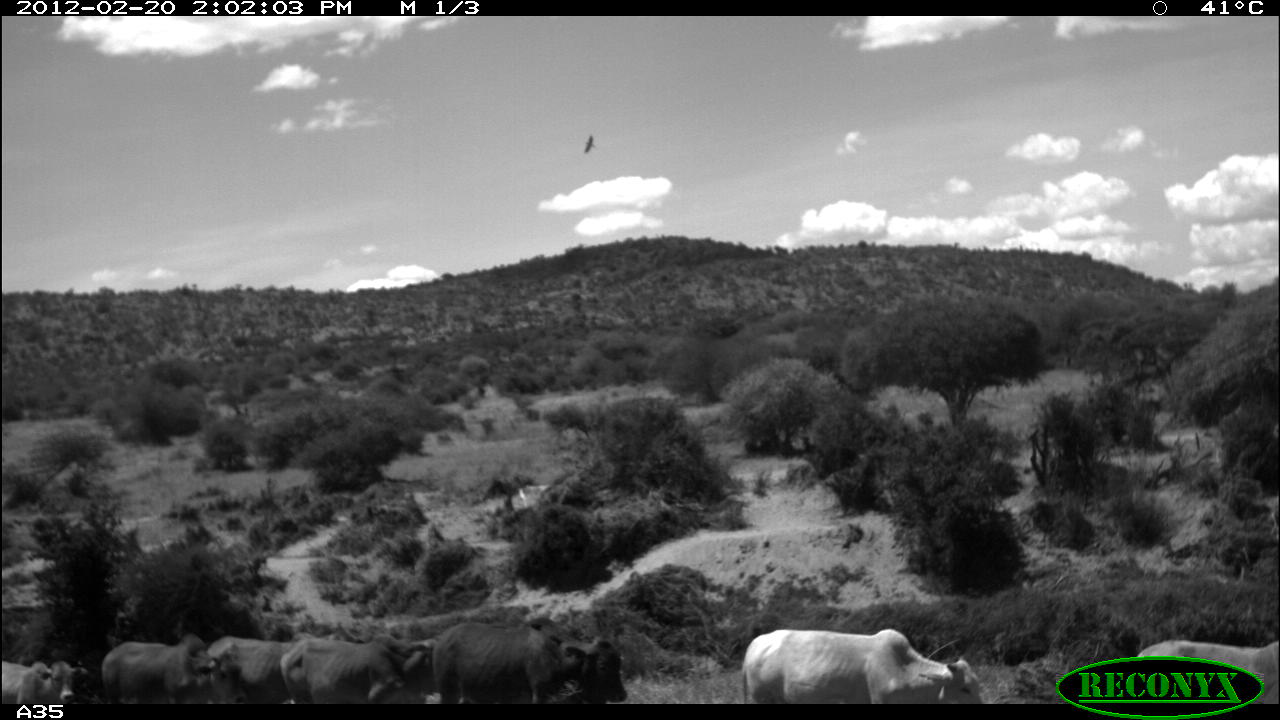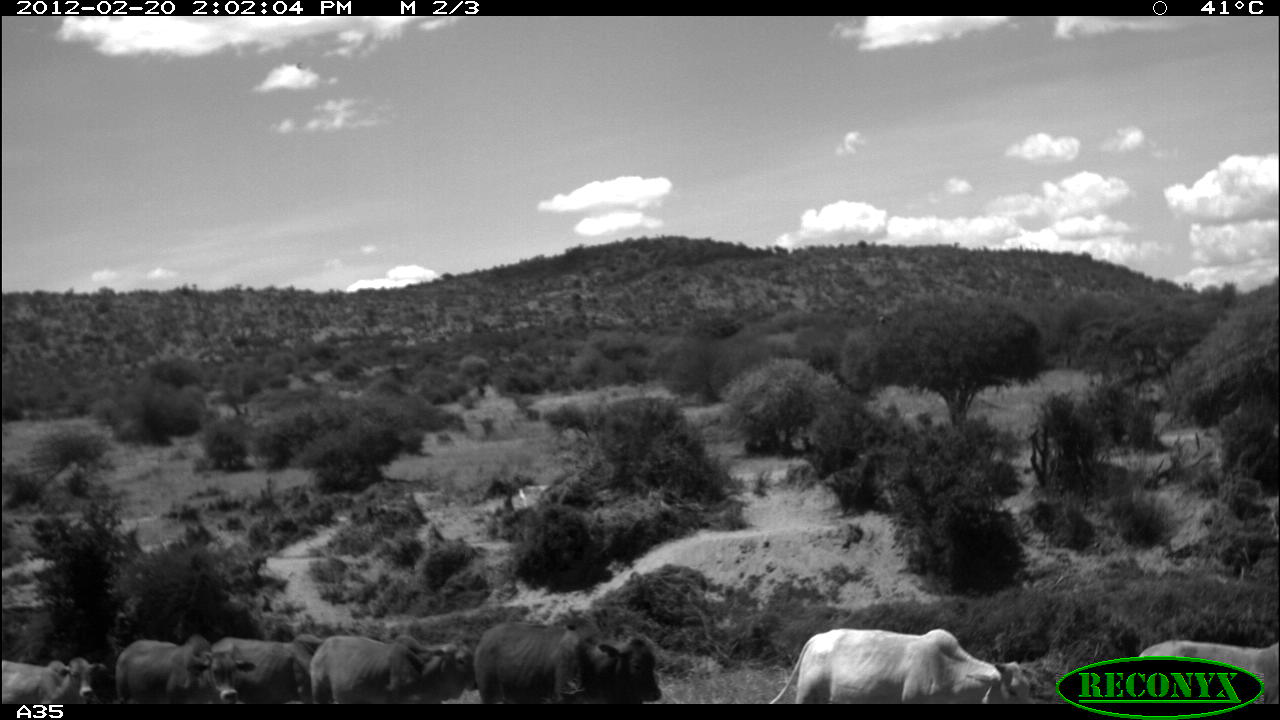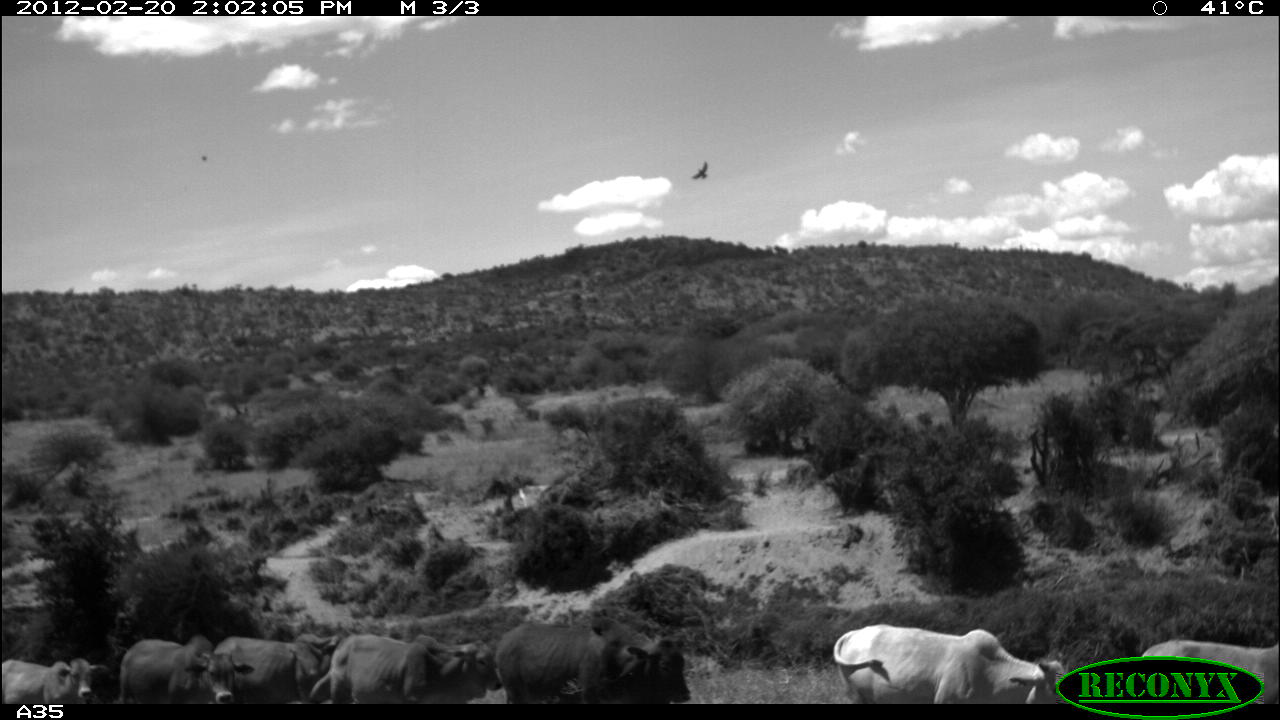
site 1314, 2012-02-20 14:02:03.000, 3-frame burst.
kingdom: Animalia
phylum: Chordata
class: Mammalia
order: Artiodactyla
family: Bovidae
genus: Bos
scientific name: Bos taurus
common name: domestic cattle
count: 8